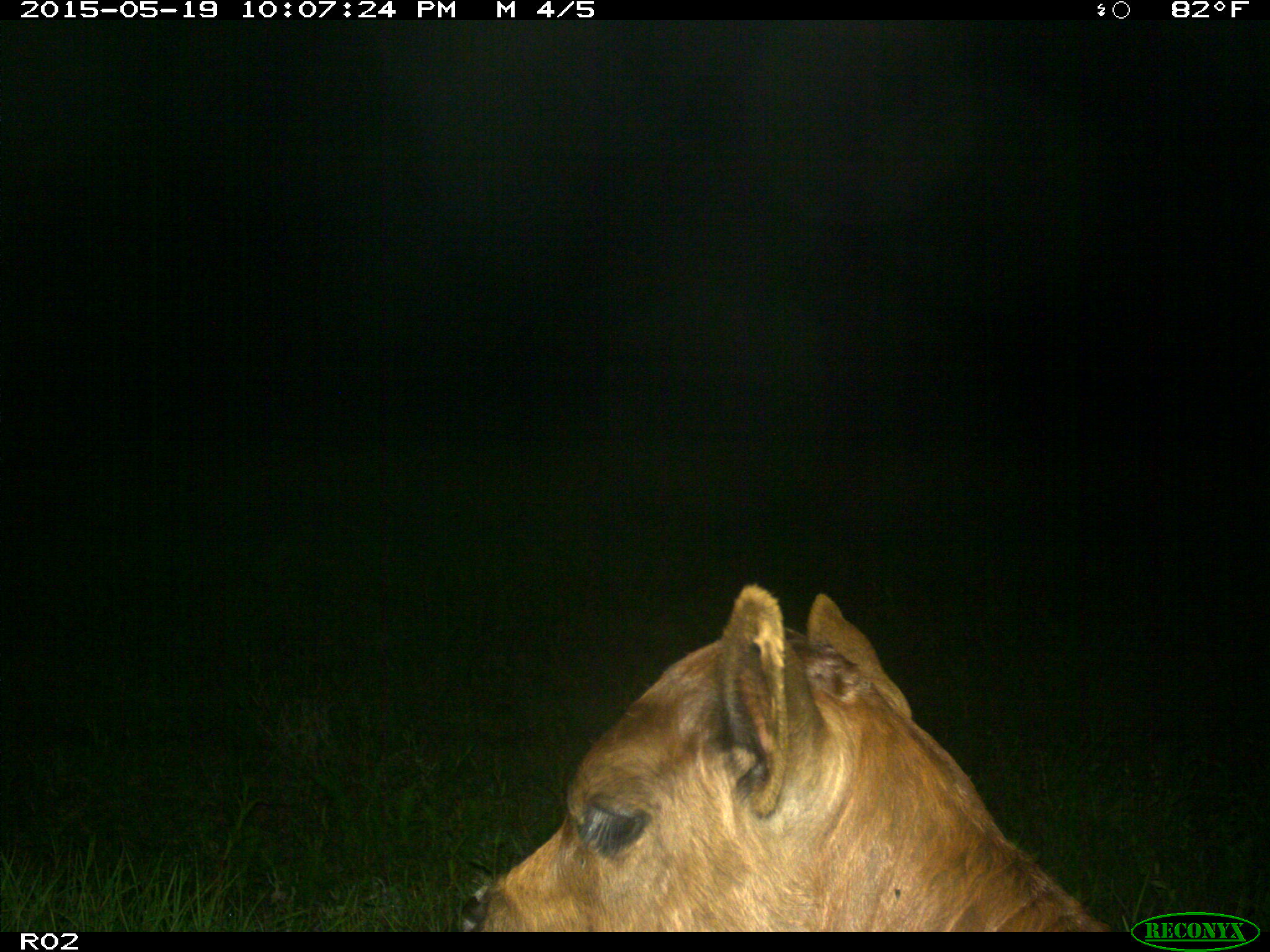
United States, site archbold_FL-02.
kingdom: Animalia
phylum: Chordata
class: Mammalia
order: Artiodactyla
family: Bovidae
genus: Bos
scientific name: Bos taurus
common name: domestic cow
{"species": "Bos taurus (domestic cow)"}